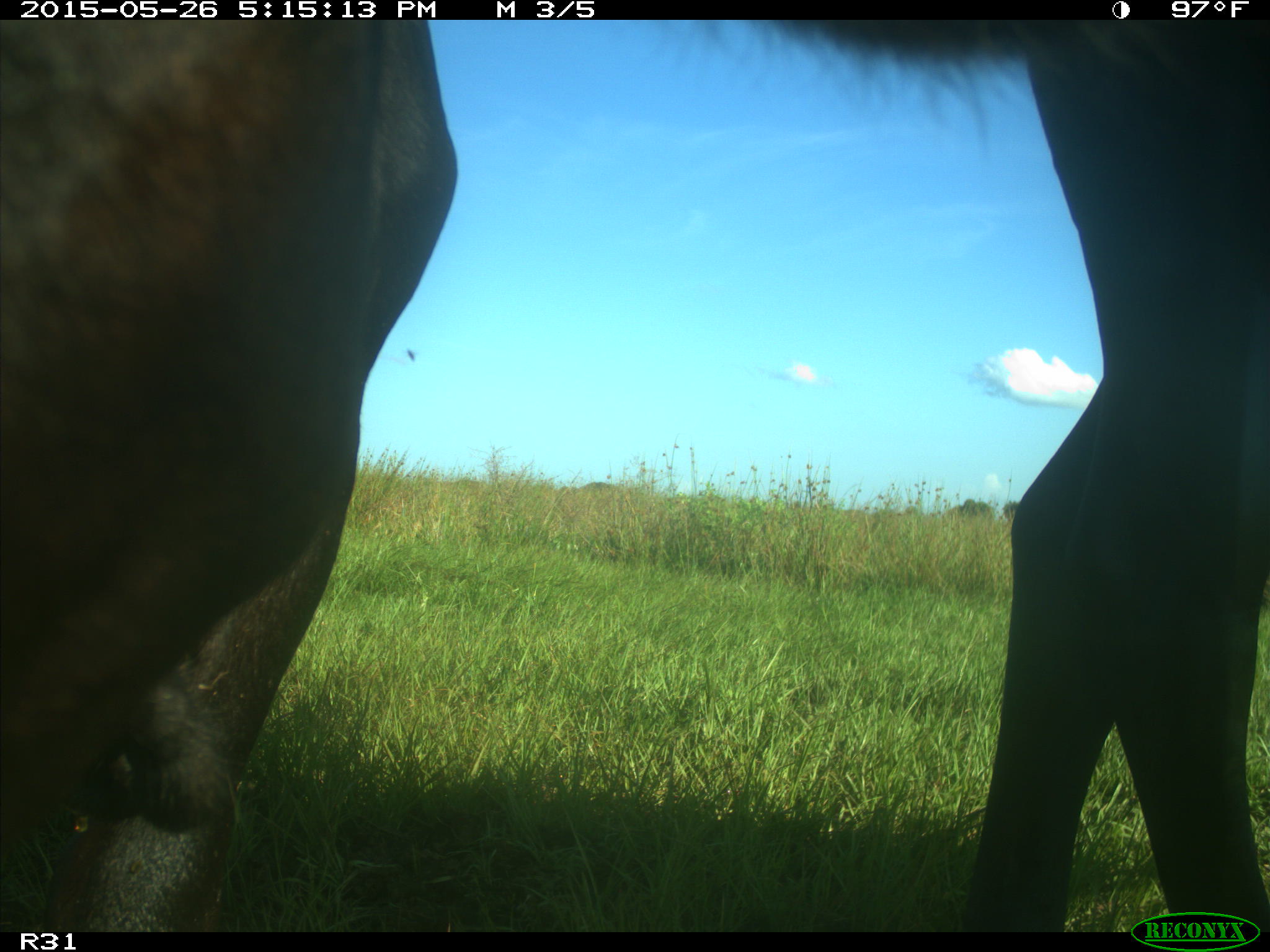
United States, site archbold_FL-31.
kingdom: Animalia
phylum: Chordata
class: Mammalia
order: Artiodactyla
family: Bovidae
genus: Bos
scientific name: Bos taurus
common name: domestic cow